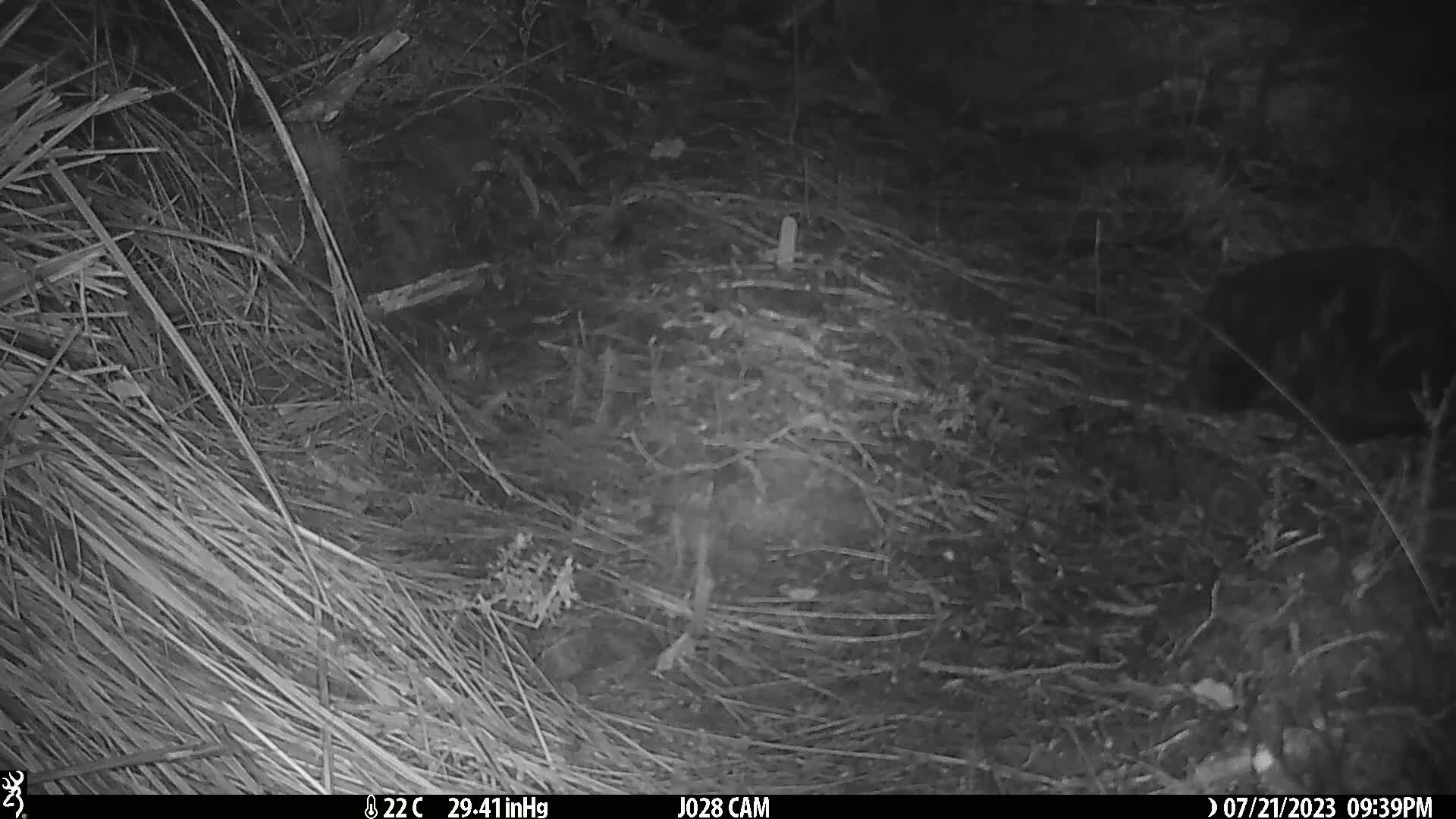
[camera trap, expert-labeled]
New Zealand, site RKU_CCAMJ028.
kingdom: Animalia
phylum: Chordata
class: Mammalia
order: Carnivora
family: Felidae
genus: Felis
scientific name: Felis catus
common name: domestic cat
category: cat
Cat (domestic cat) (Felis catus).